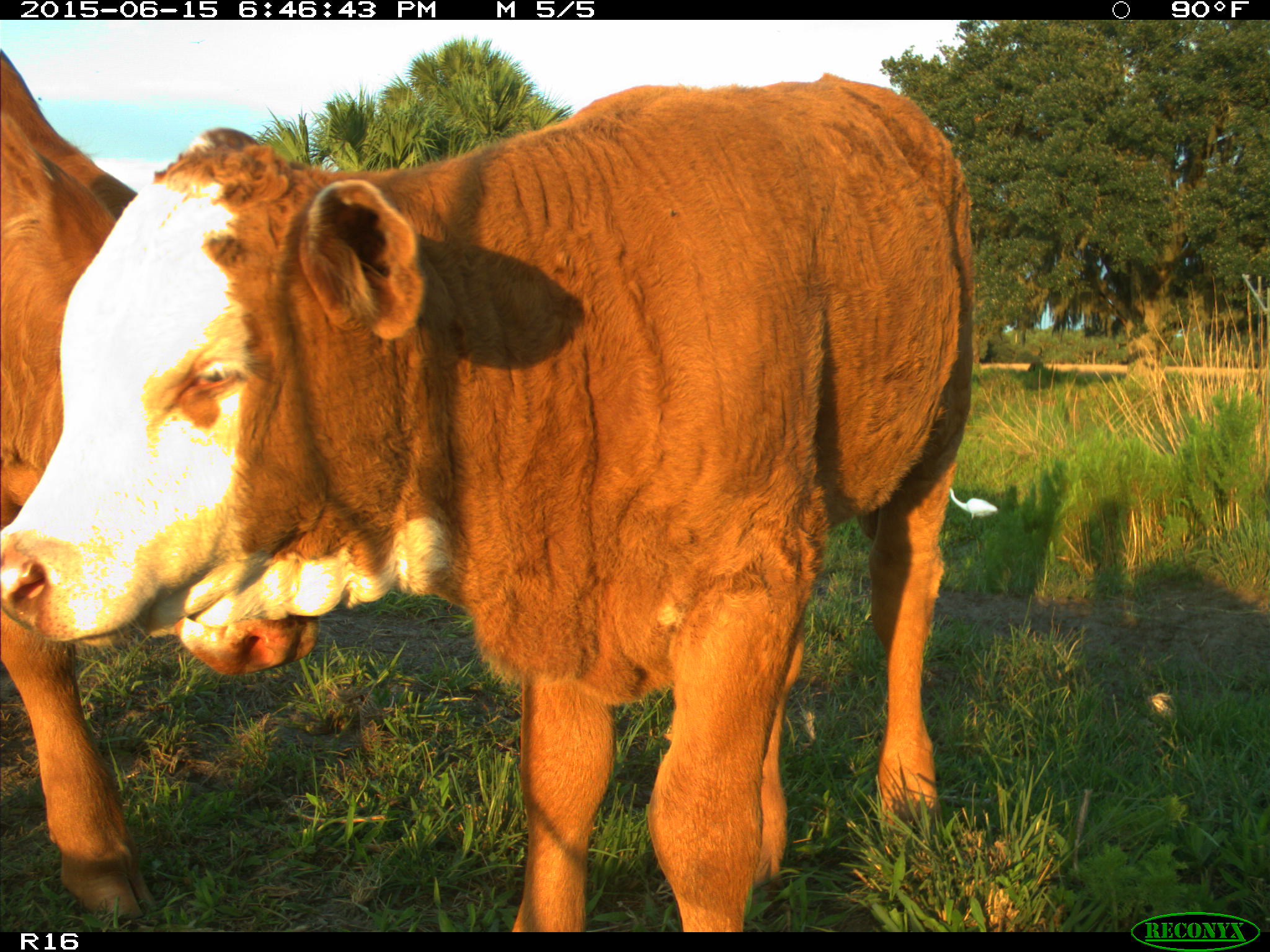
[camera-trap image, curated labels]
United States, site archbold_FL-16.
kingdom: Animalia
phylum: Chordata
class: Mammalia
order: Artiodactyla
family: Bovidae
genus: Bos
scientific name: Bos taurus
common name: domestic cow